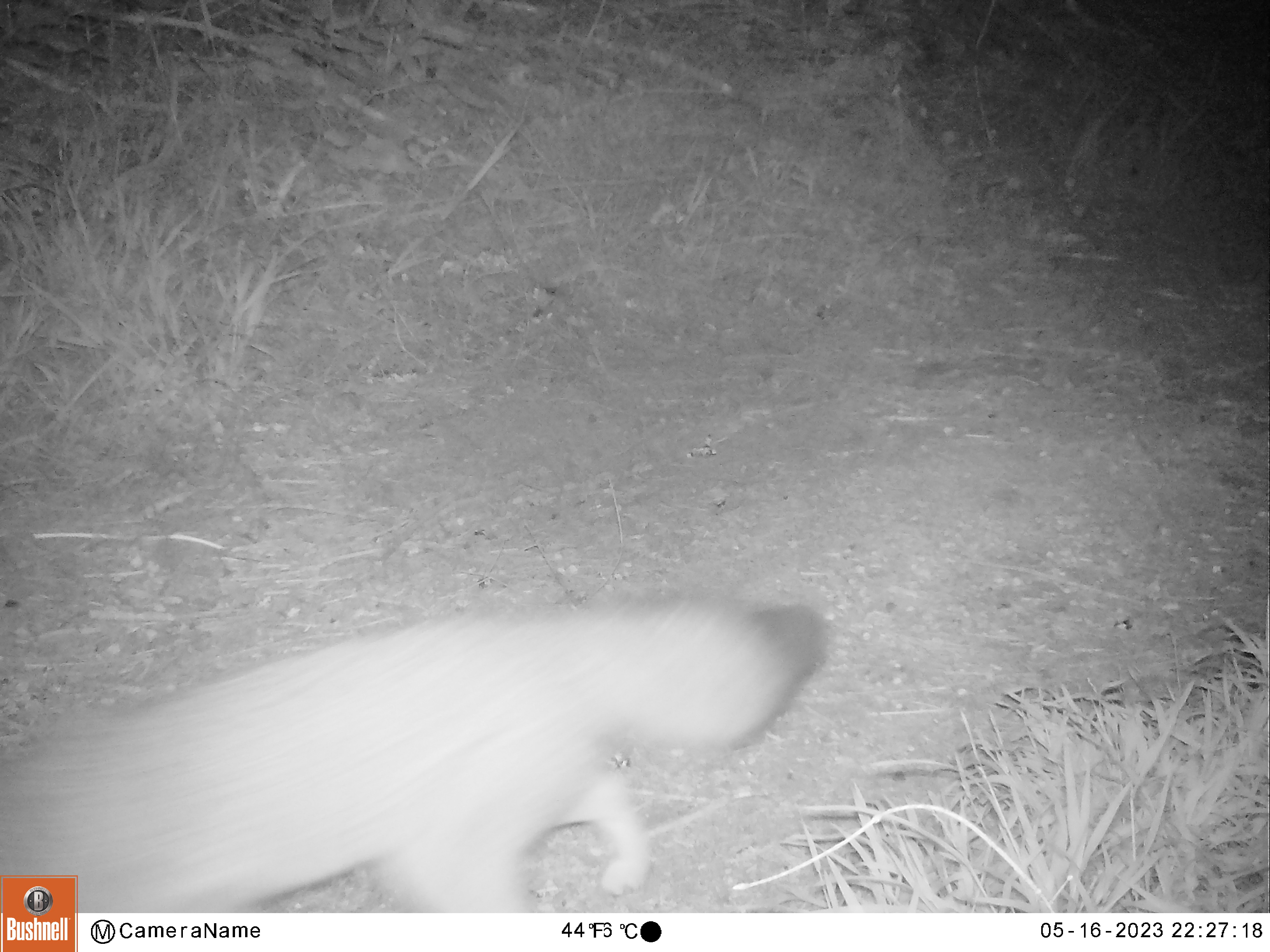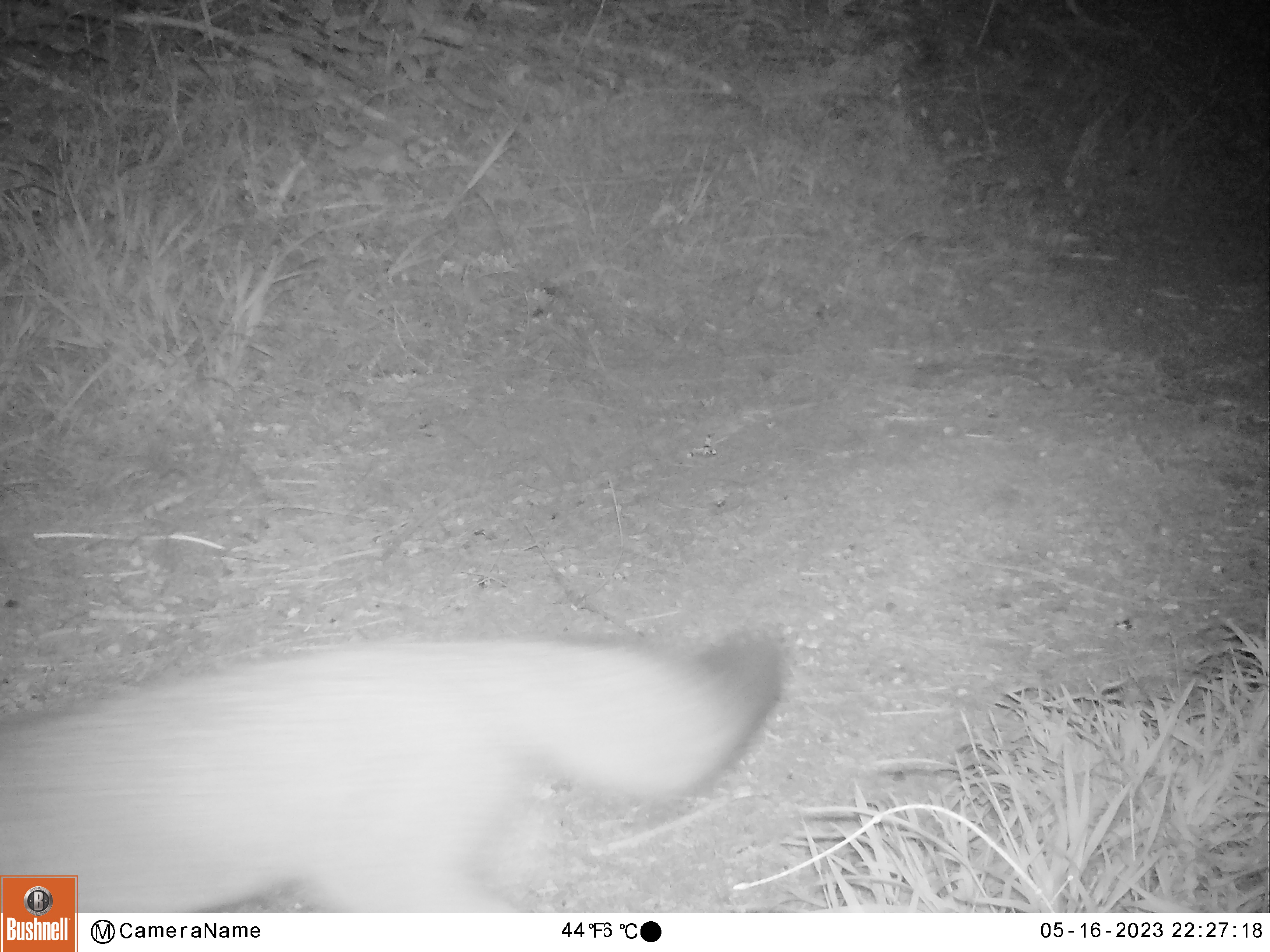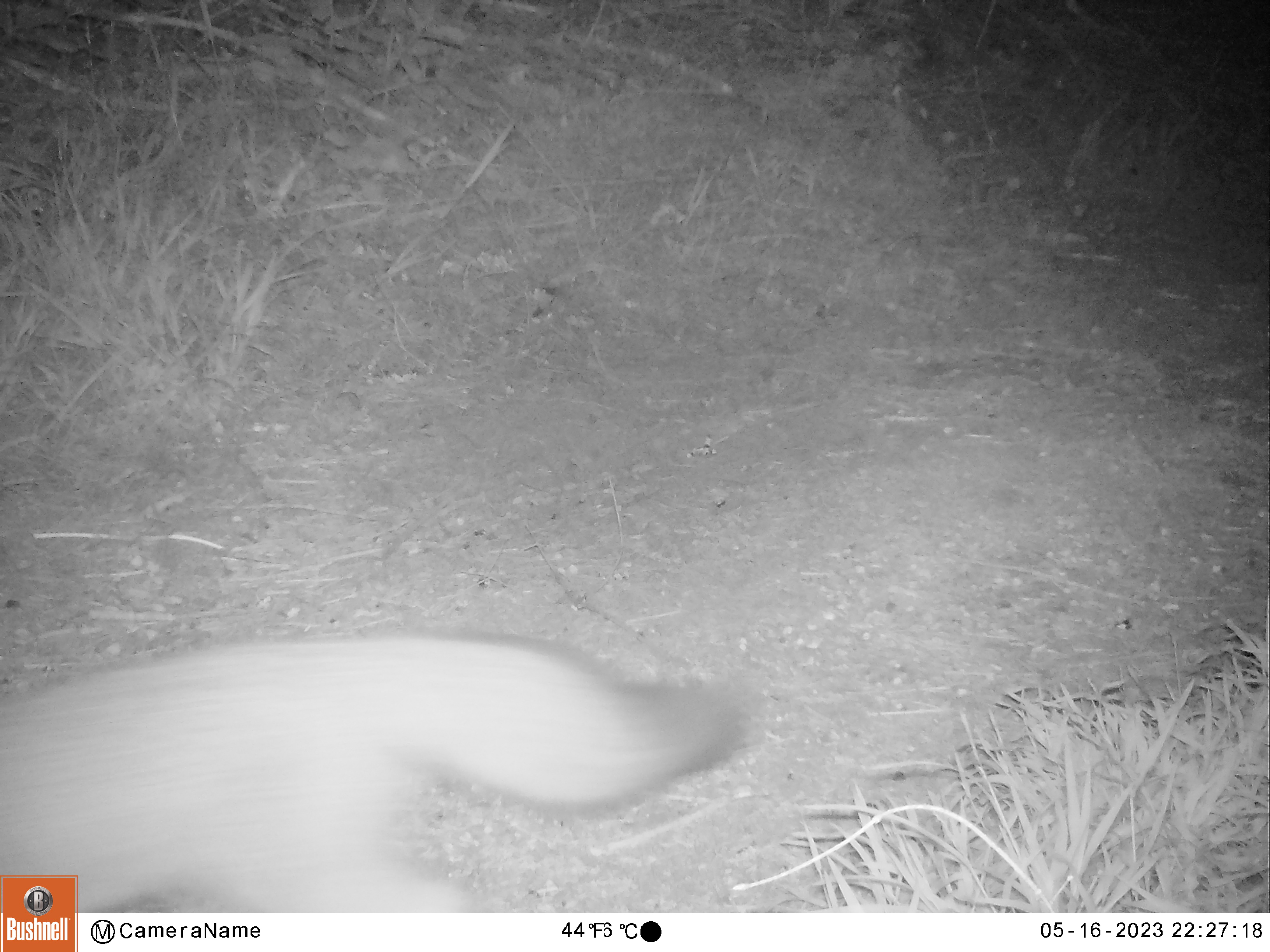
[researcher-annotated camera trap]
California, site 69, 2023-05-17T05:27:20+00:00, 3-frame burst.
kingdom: Animalia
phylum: Chordata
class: Mammalia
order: Carnivora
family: Canidae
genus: Urocyon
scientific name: Urocyon cinereoargenteus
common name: gray fox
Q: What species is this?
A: Gray fox (Urocyon cinereoargenteus).